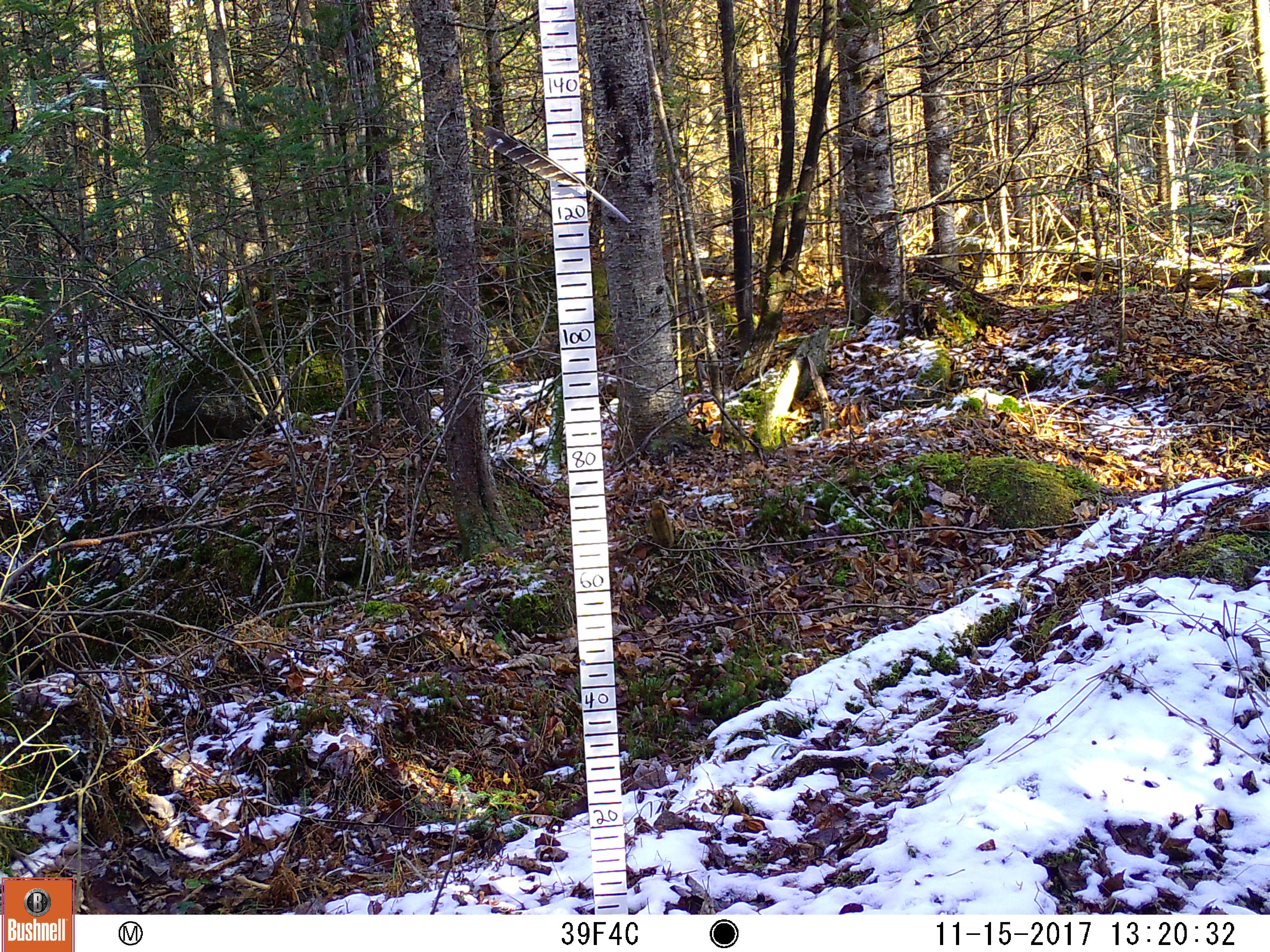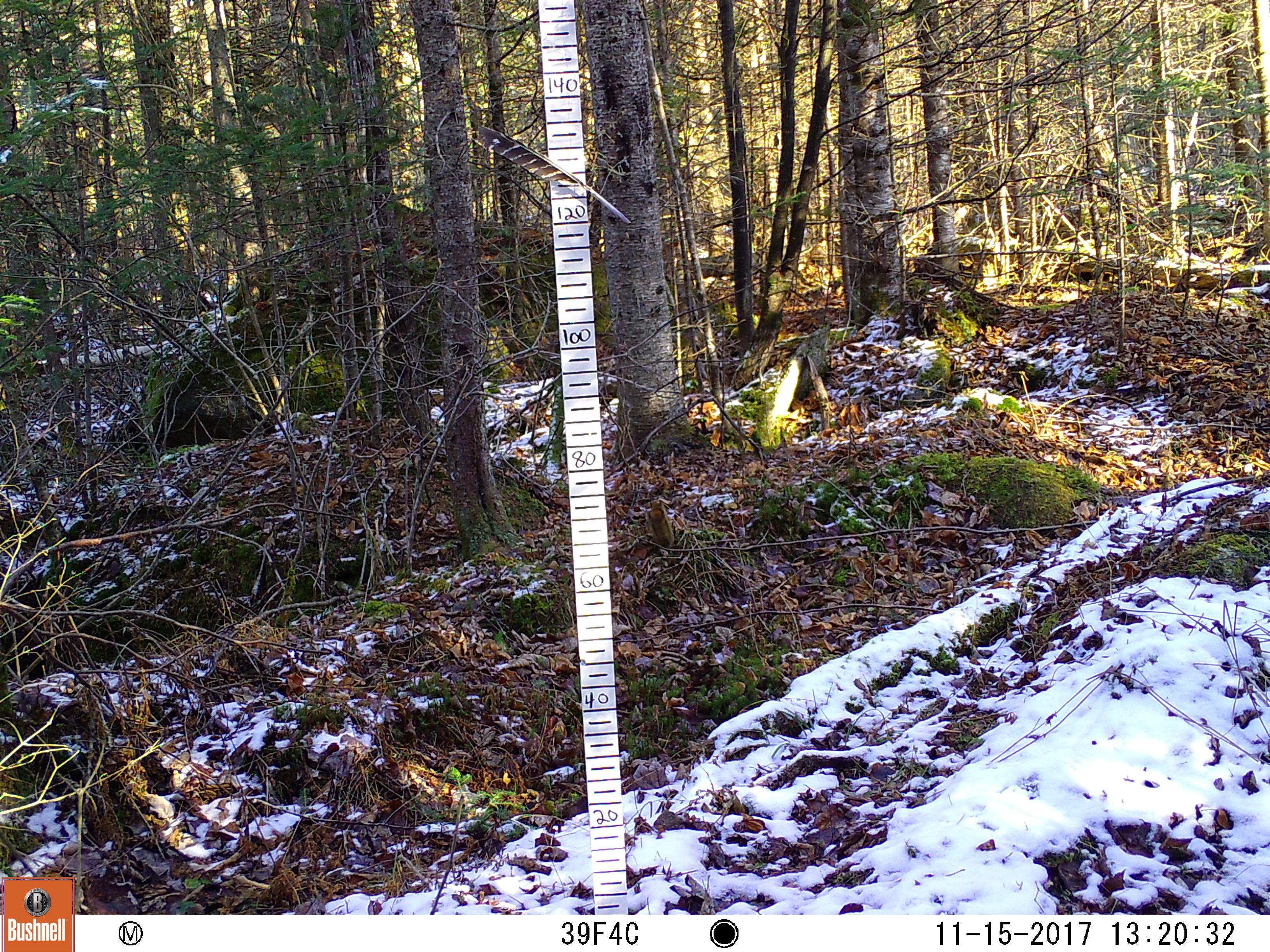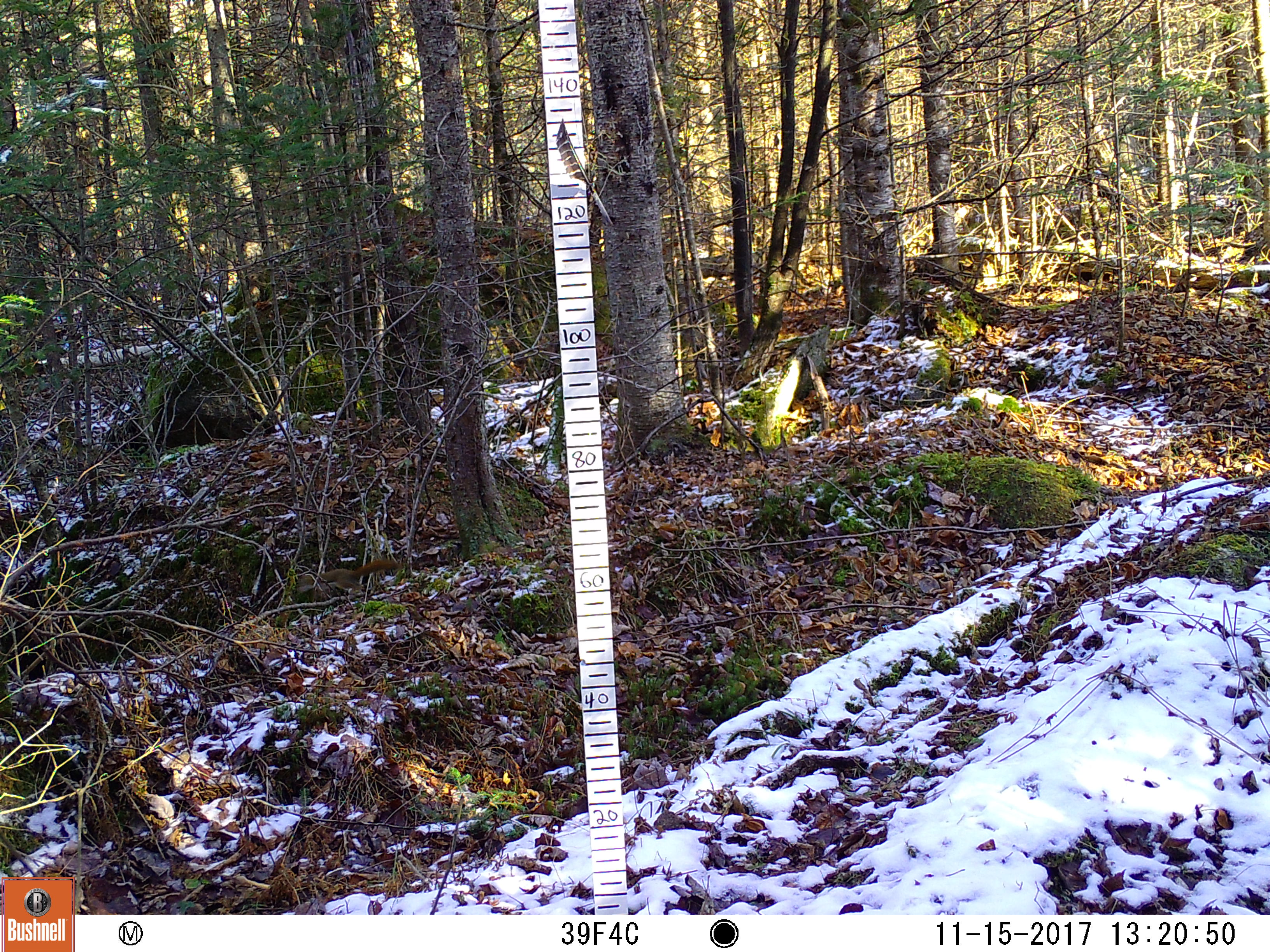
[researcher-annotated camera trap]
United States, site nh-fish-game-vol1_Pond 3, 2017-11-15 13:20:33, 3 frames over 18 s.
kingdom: Animalia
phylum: Chordata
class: Mammalia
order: Rodentia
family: Sciuridae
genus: Tamiasciurus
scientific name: Tamiasciurus hudsonicus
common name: red squirrel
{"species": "red squirrel (Tamiasciurus hudsonicus)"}